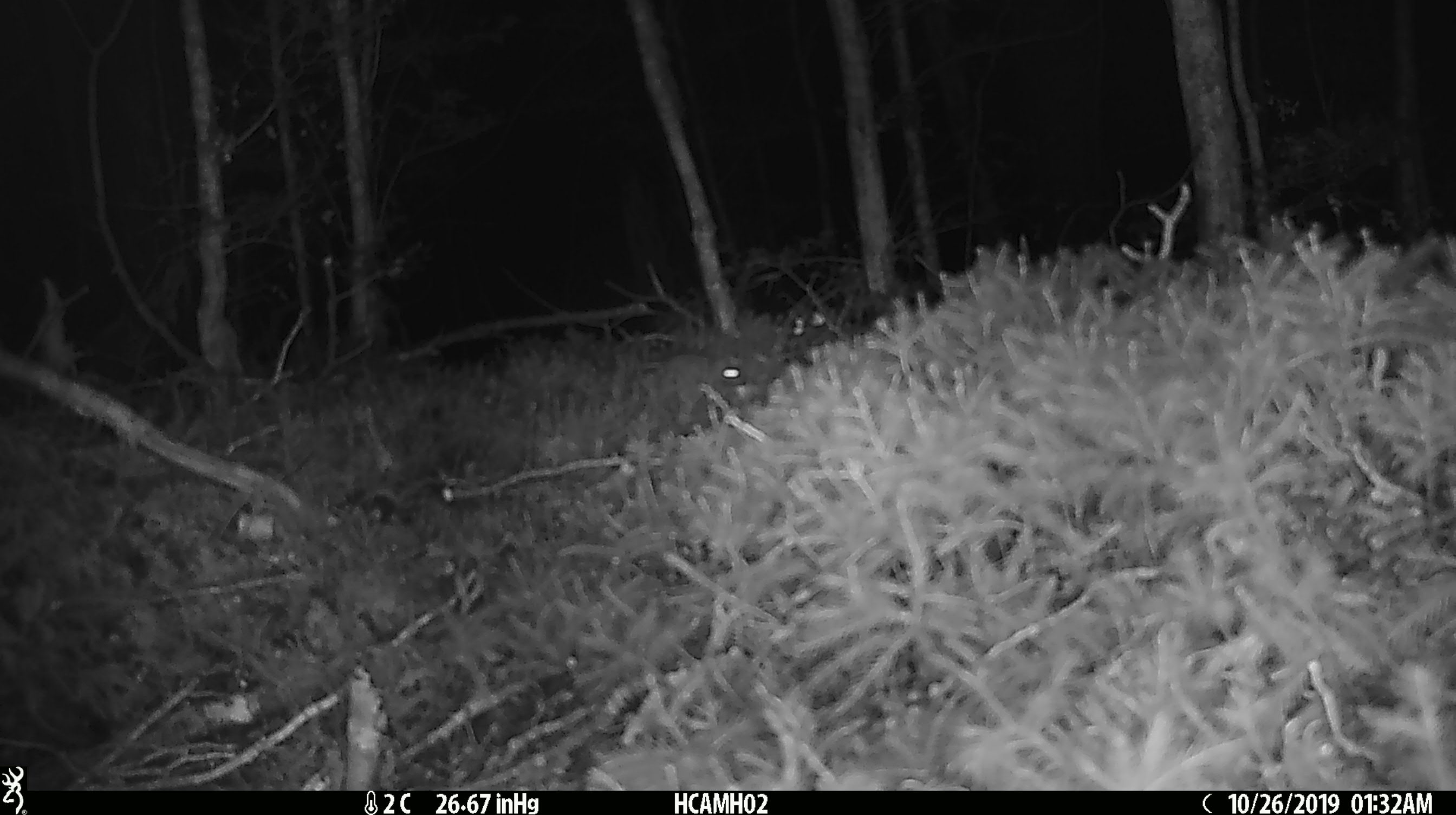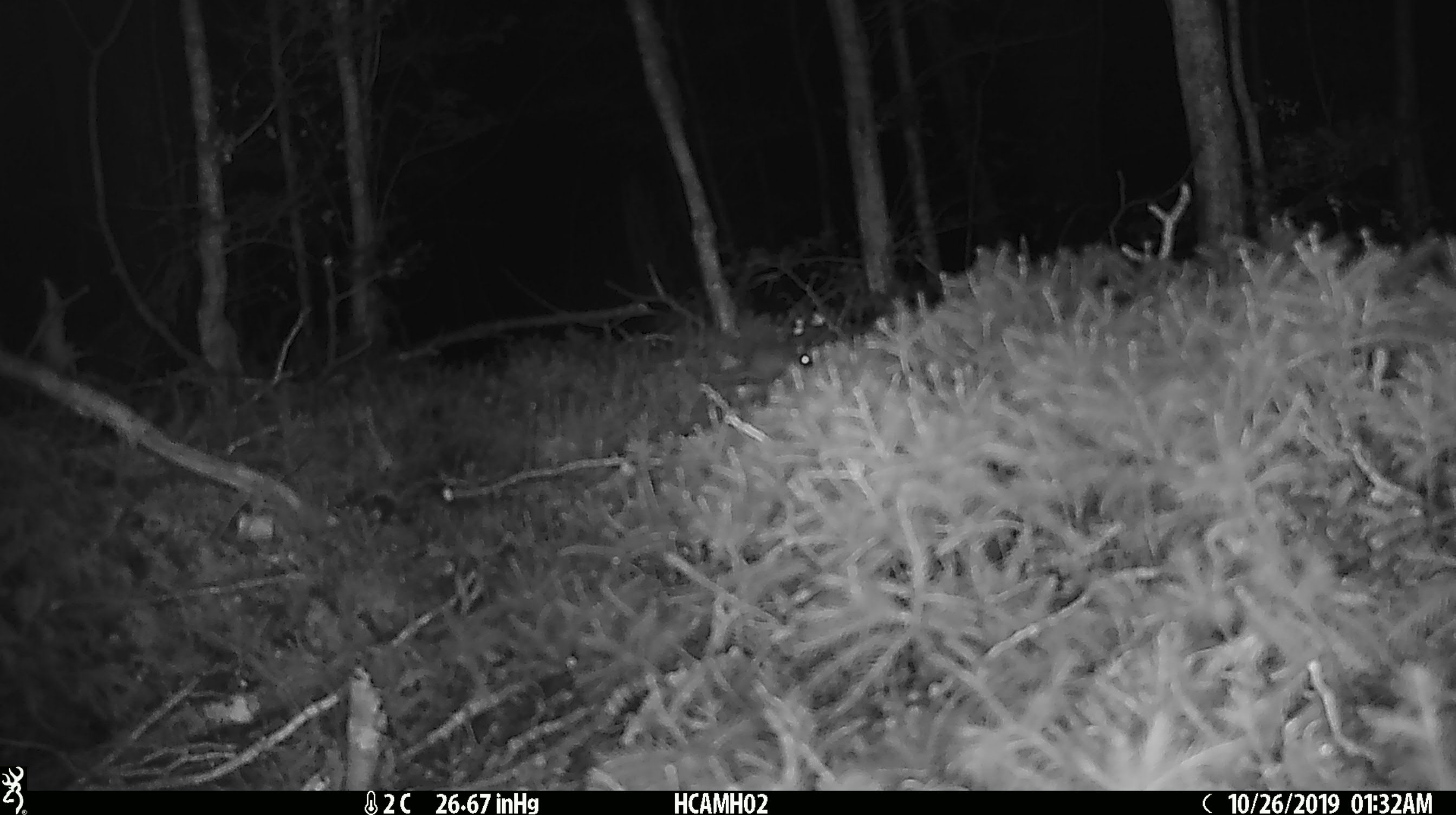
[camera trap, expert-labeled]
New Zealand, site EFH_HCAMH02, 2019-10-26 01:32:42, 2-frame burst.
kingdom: Animalia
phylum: Chordata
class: Mammalia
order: Rodentia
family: Muridae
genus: Mus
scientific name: Mus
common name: mouse